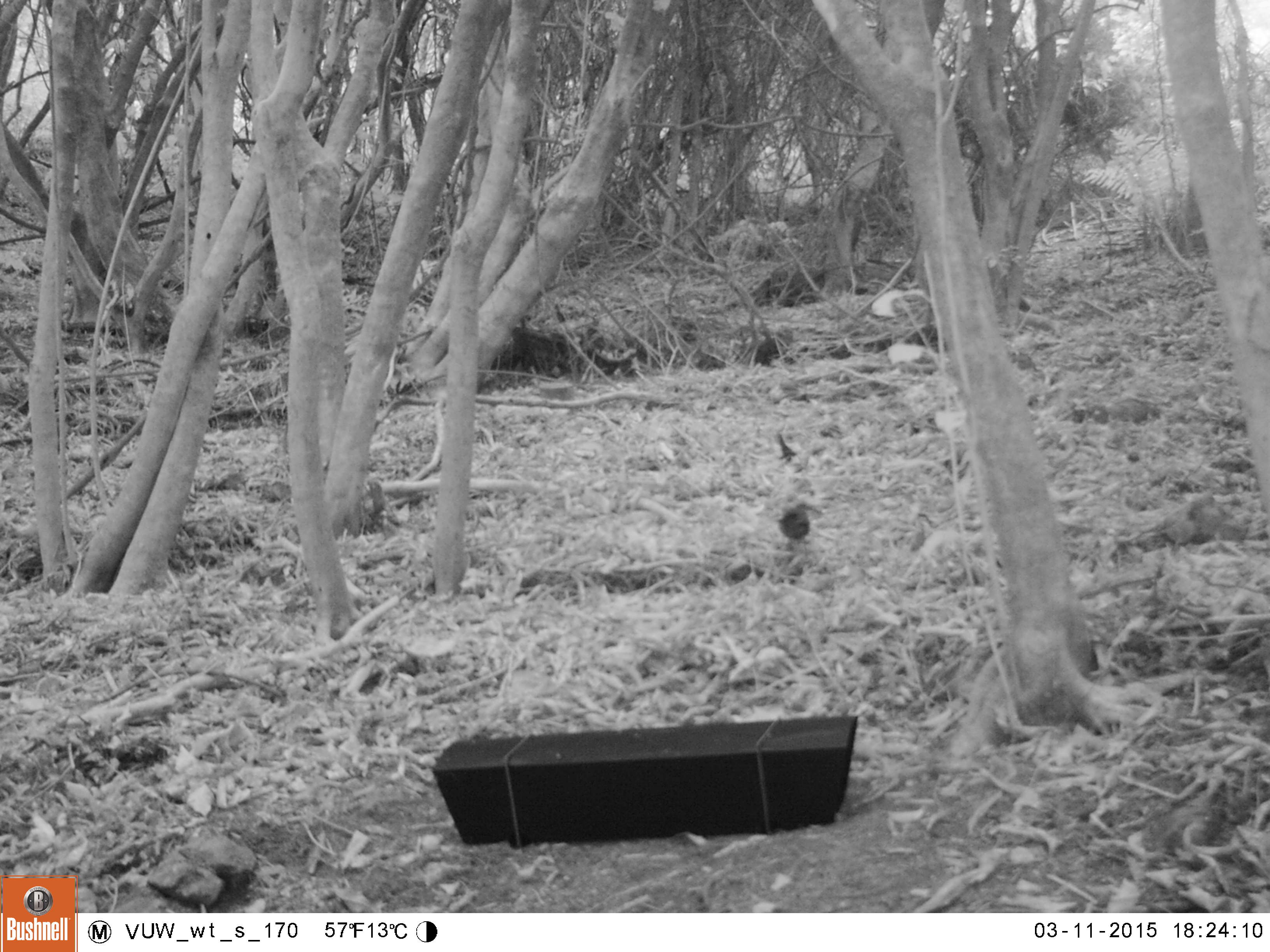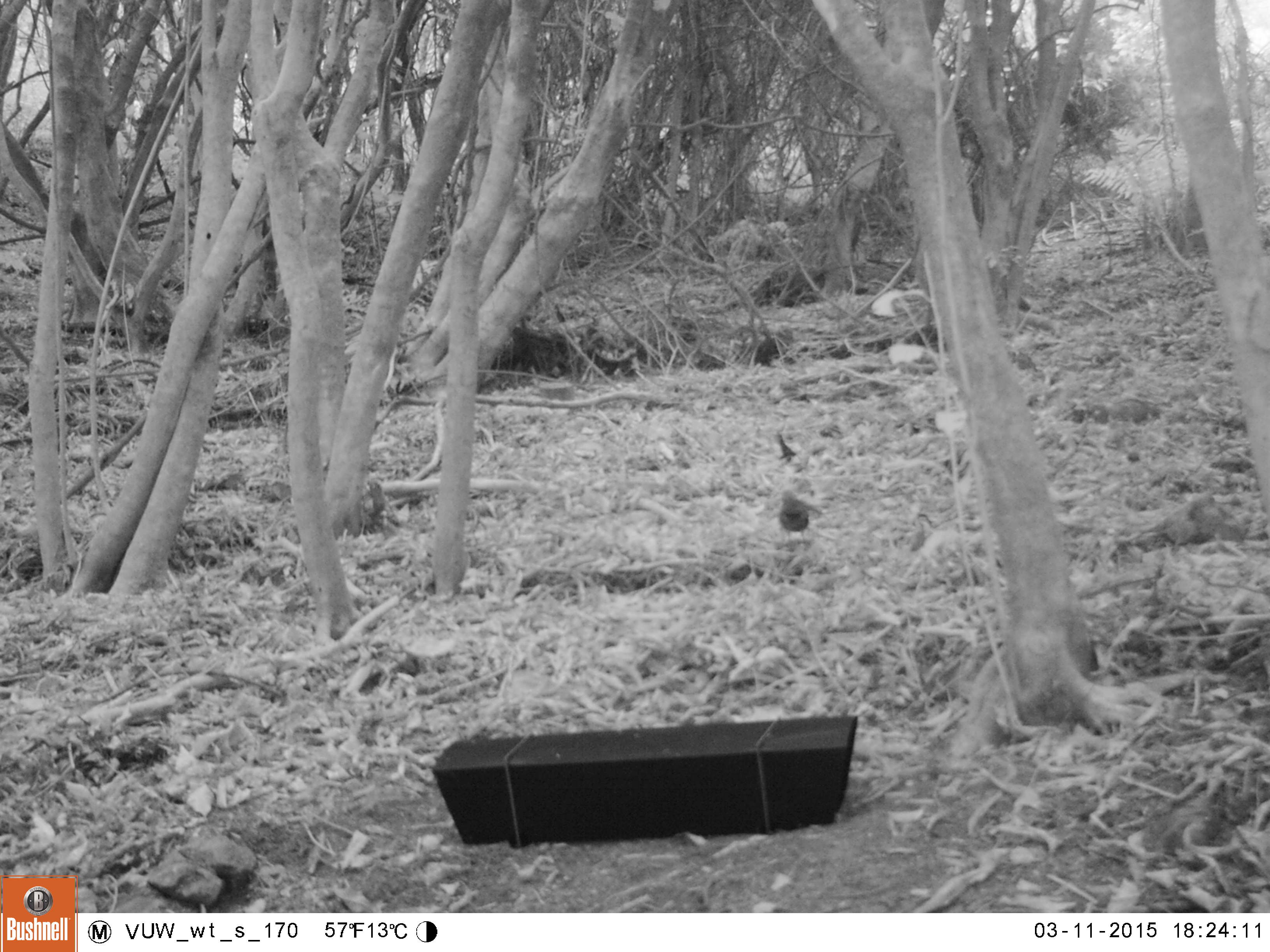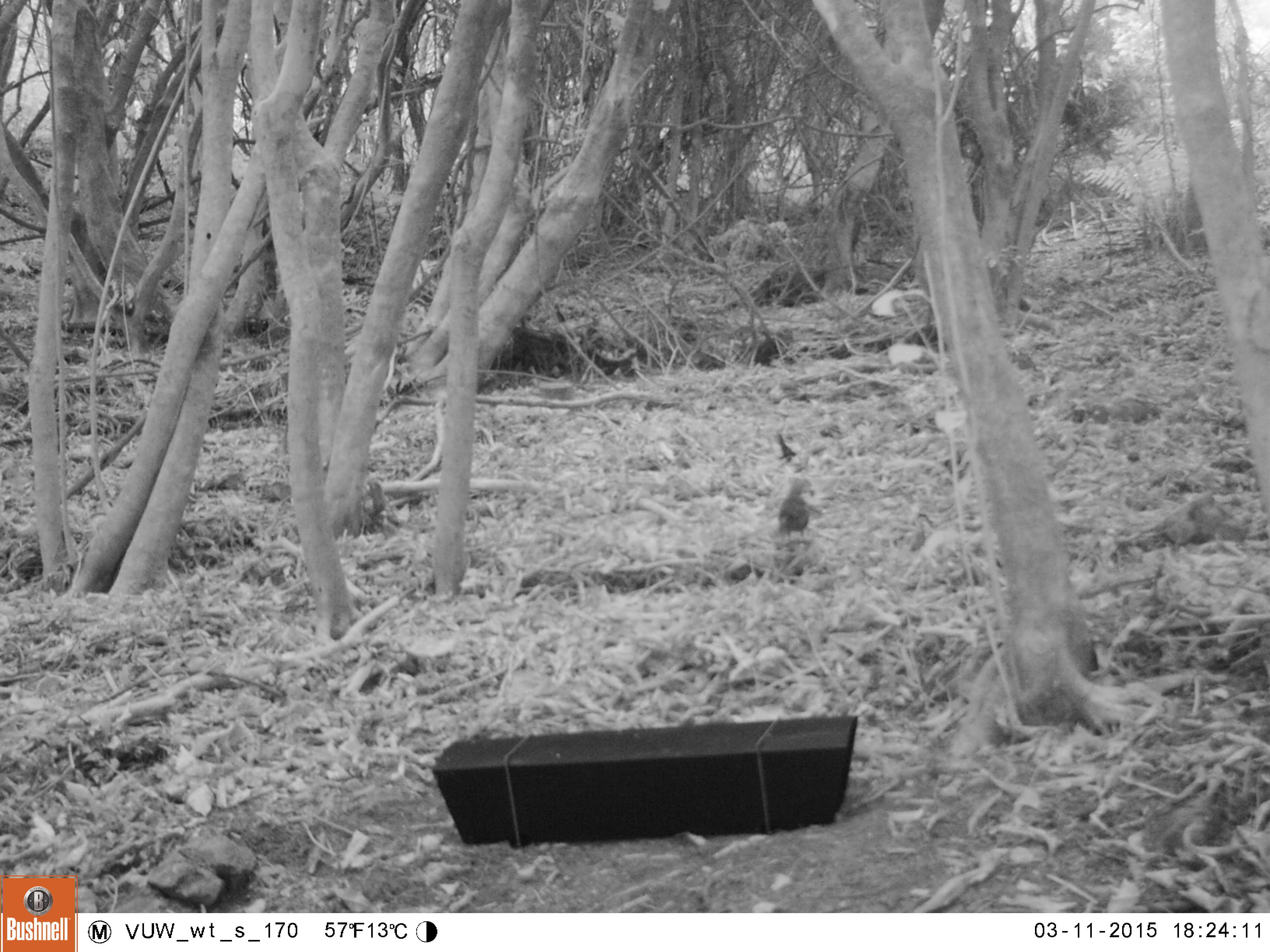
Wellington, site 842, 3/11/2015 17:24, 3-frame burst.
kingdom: Animalia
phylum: Chordata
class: Aves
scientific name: Aves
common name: bird